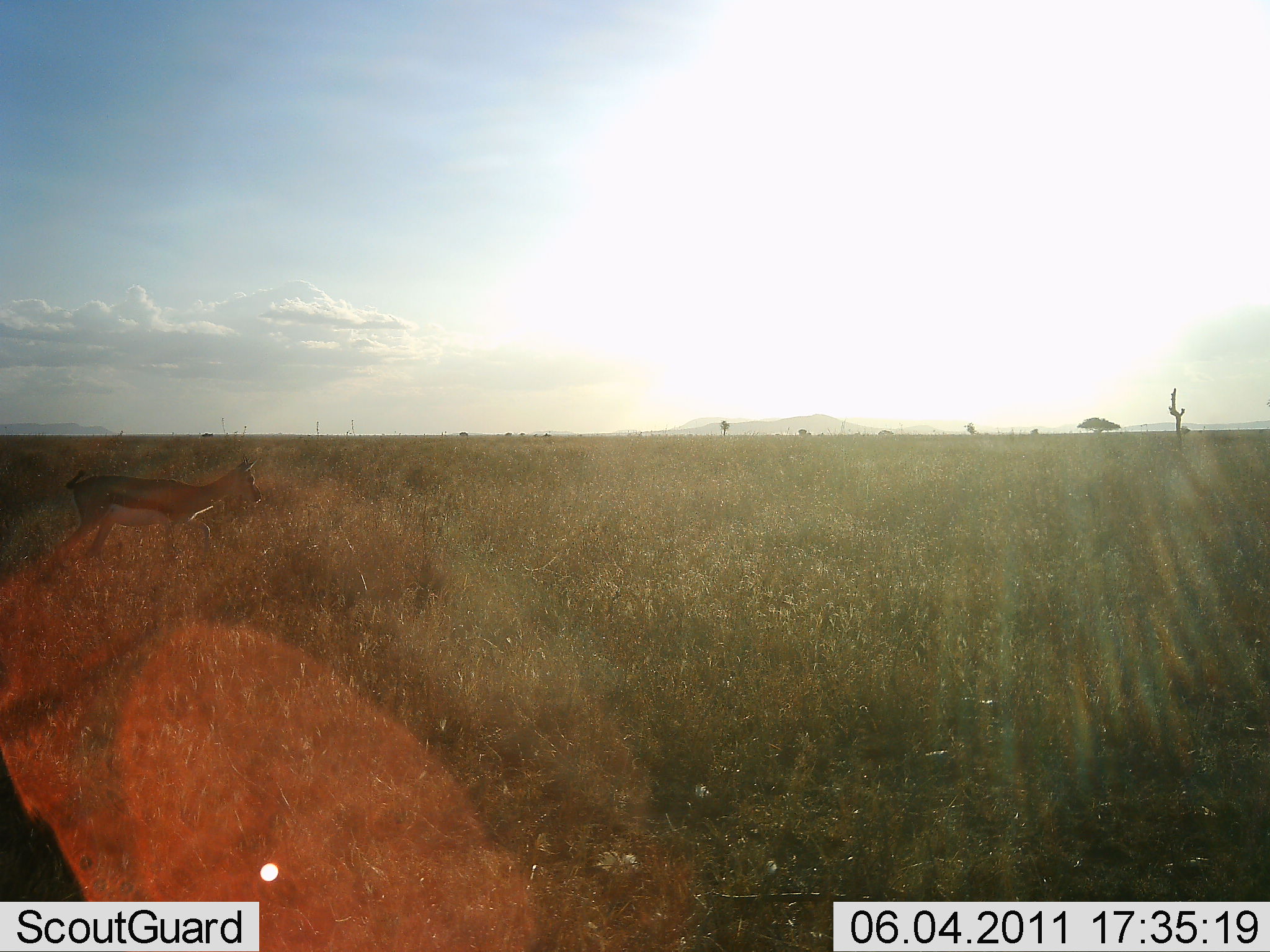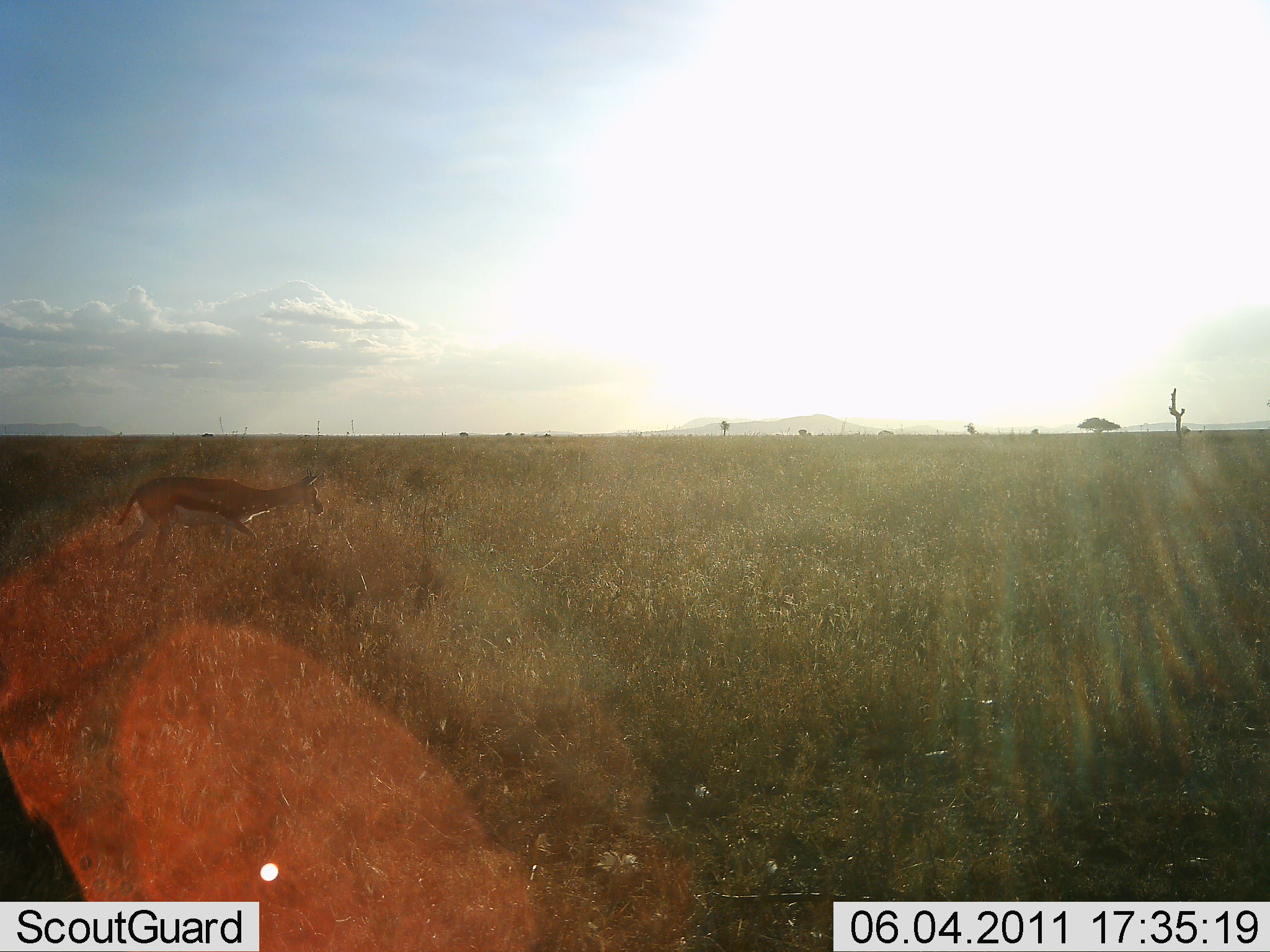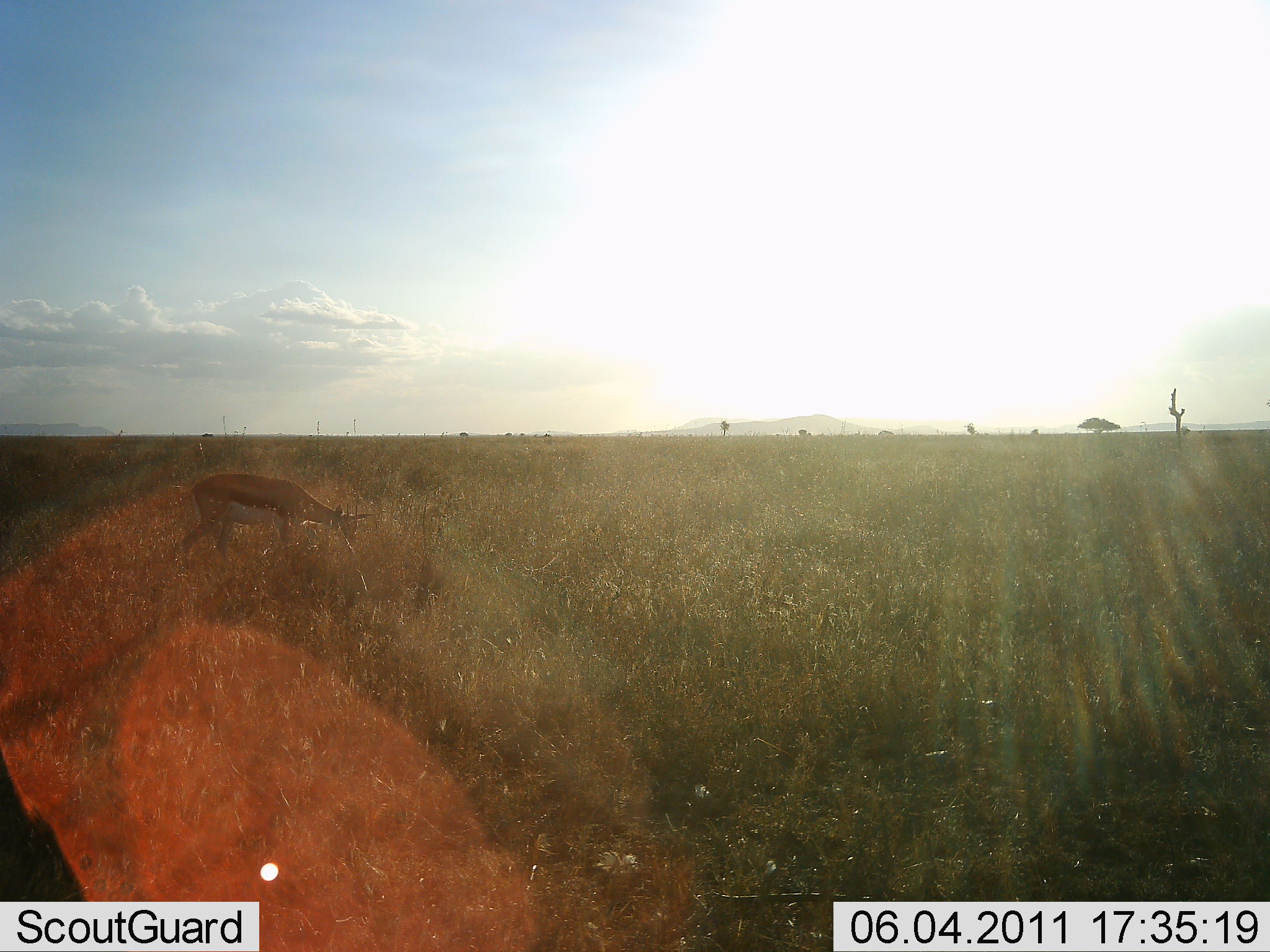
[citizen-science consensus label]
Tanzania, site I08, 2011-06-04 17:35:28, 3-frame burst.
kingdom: Animalia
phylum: Chordata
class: Mammalia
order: Artiodactyla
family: Bovidae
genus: Eudorcas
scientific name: Eudorcas thomsonii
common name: thomson's gazelle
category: gazellethomsons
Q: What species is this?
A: Gazellethomsons (thomson's gazelle) (Eudorcas thomsonii).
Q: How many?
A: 1.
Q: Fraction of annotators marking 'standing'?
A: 8%.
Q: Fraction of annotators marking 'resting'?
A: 0%.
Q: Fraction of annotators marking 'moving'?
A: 100%.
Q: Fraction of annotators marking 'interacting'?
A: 0%.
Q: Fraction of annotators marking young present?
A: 0%.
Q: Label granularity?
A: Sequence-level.